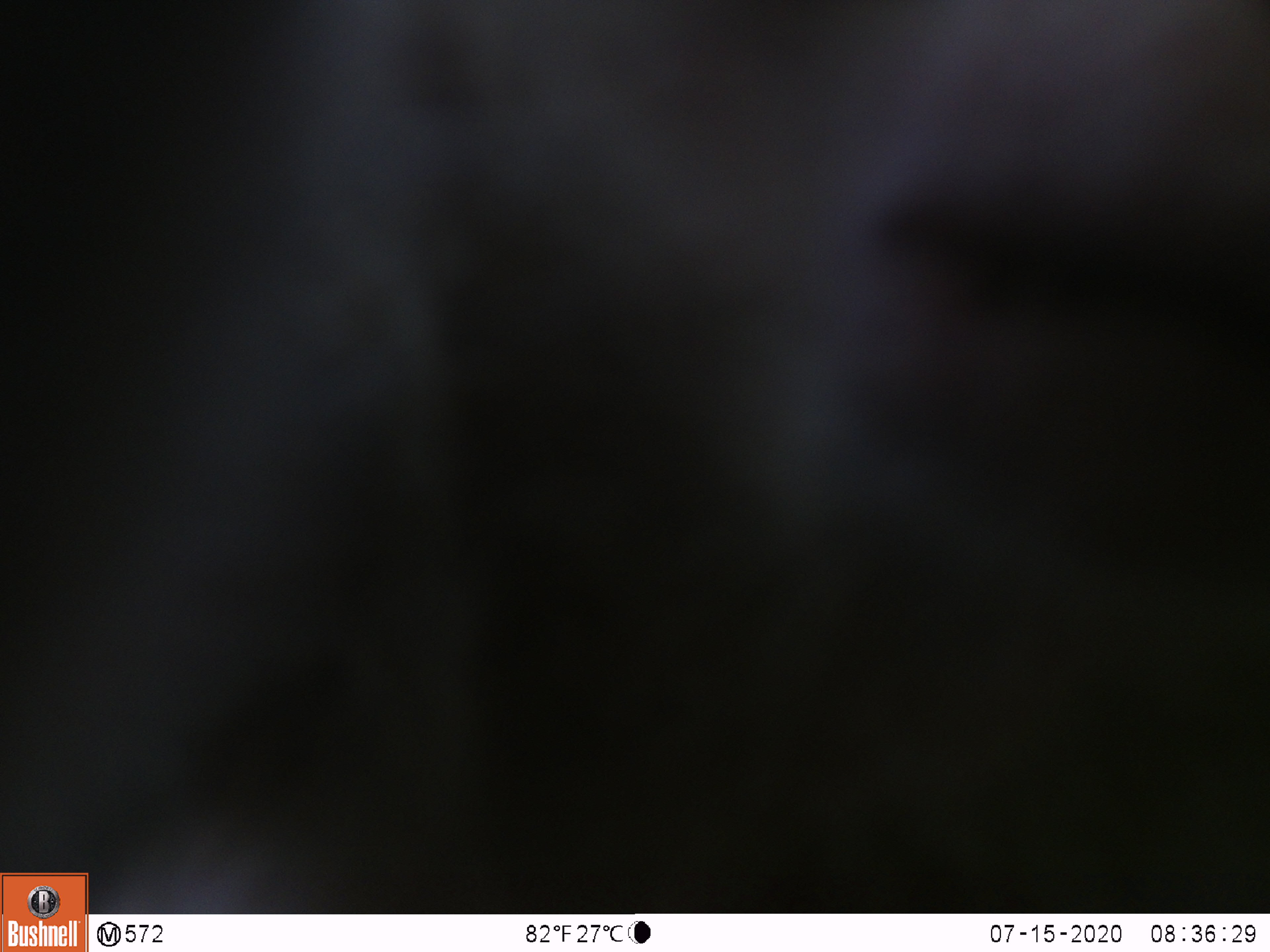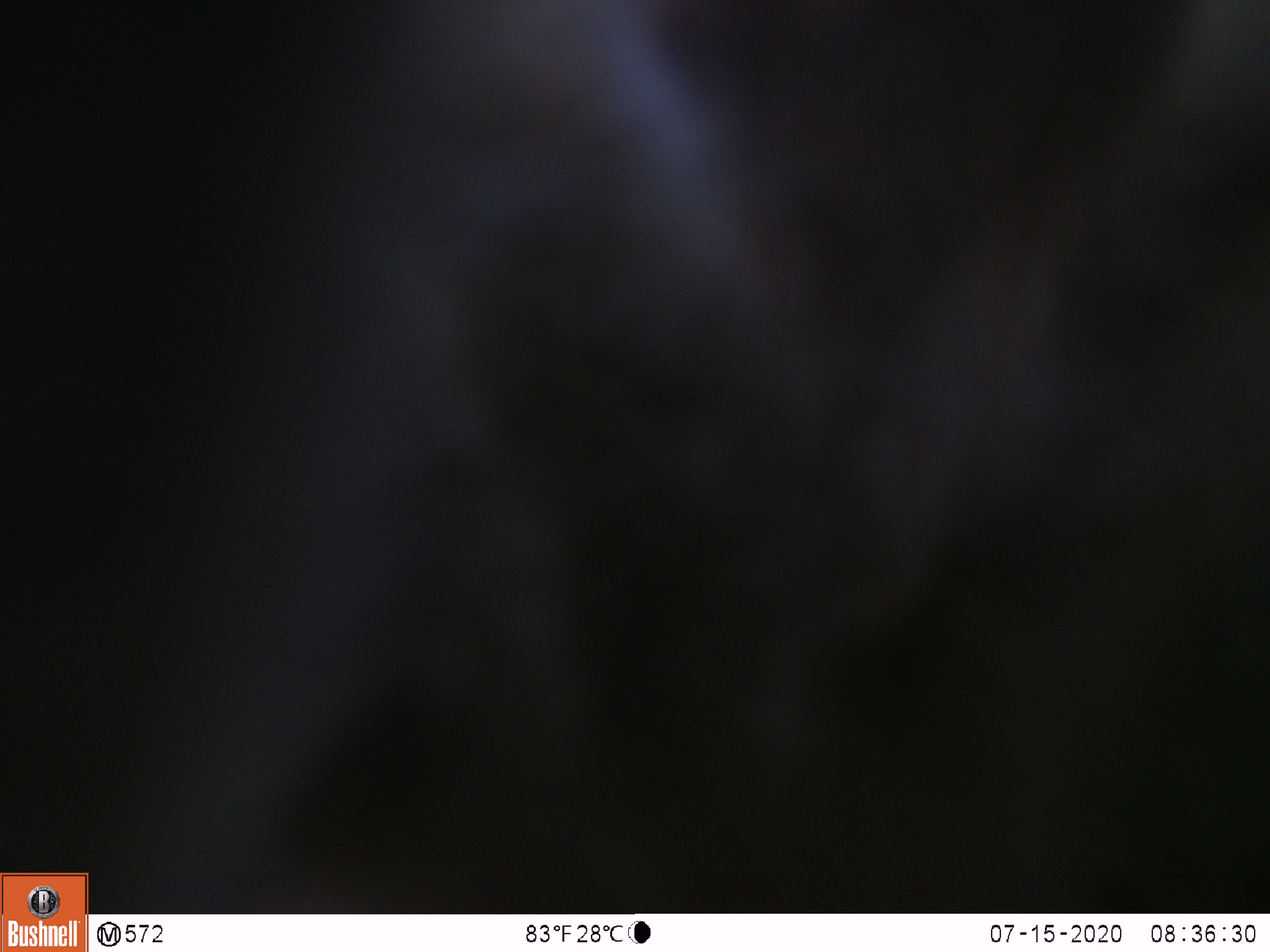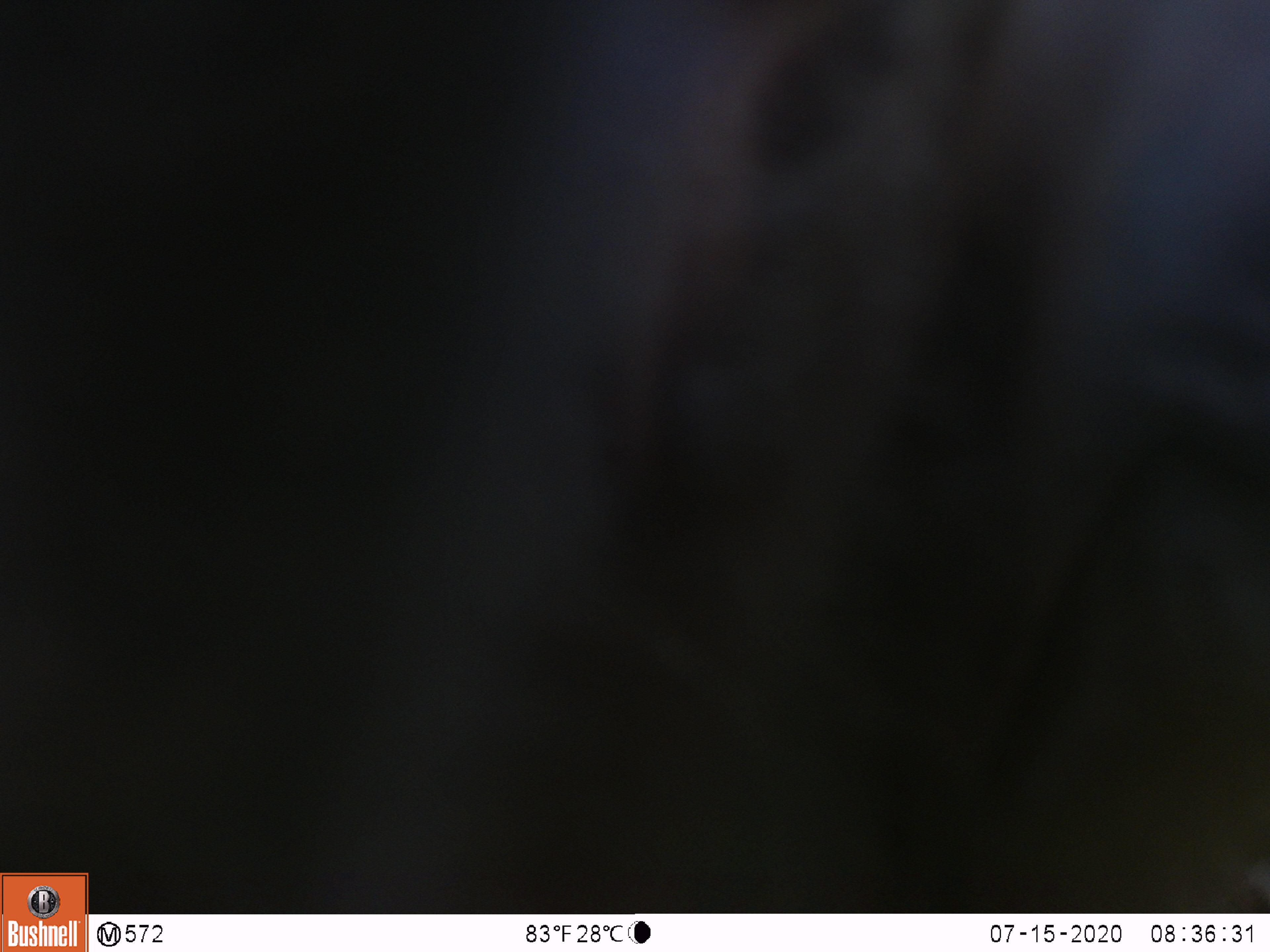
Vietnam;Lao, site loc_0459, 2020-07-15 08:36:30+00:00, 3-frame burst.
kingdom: Animalia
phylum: Chordata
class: Mammalia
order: Primates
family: Cercopithecidae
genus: Macaca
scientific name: Macaca nemestrina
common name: pig-tailed macaque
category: pig tailed macaque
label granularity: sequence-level